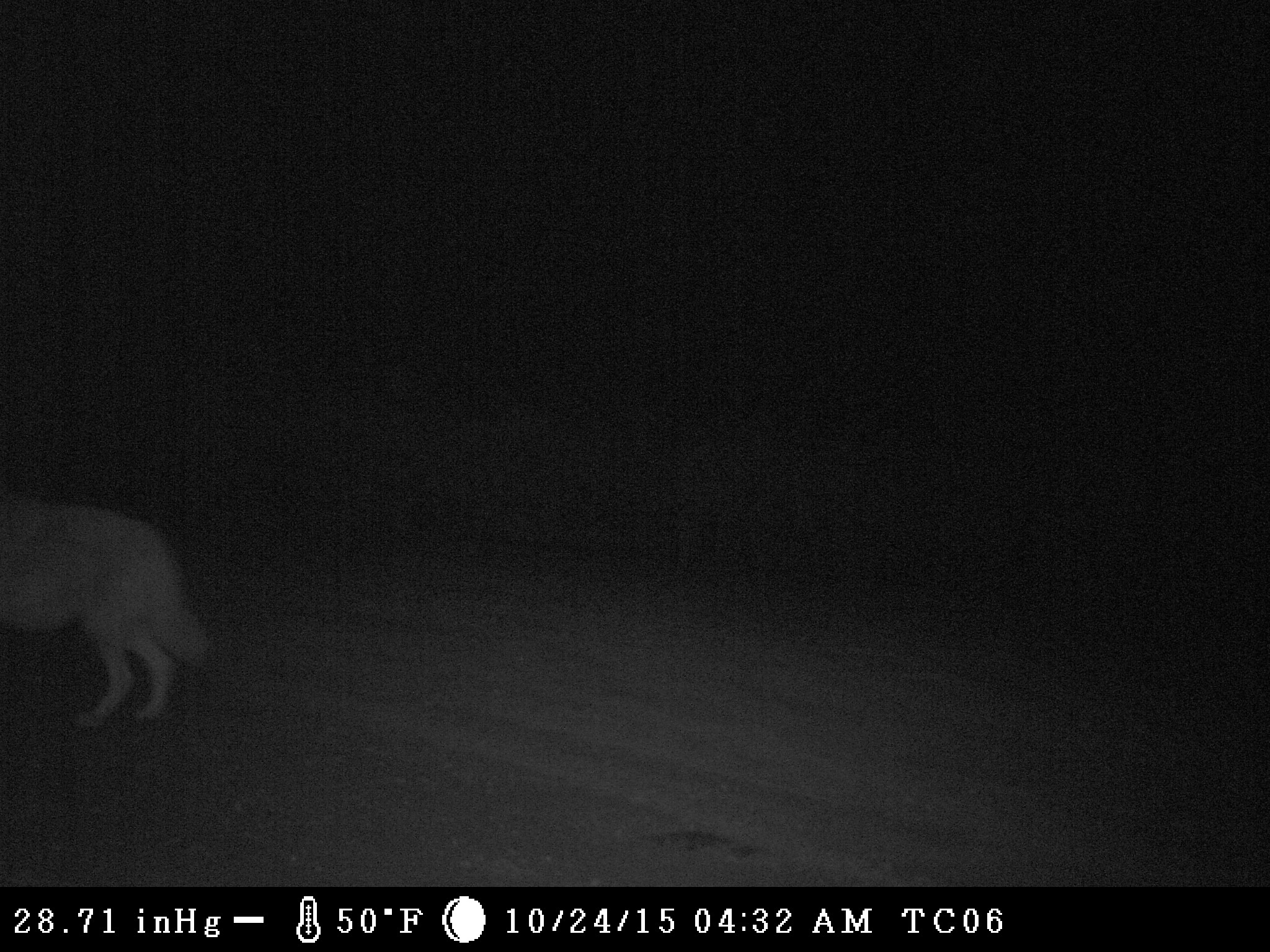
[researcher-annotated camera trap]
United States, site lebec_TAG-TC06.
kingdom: Animalia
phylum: Chordata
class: Mammalia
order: Carnivora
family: Canidae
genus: Canis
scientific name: Canis latrans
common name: coyote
Canis latrans (coyote).